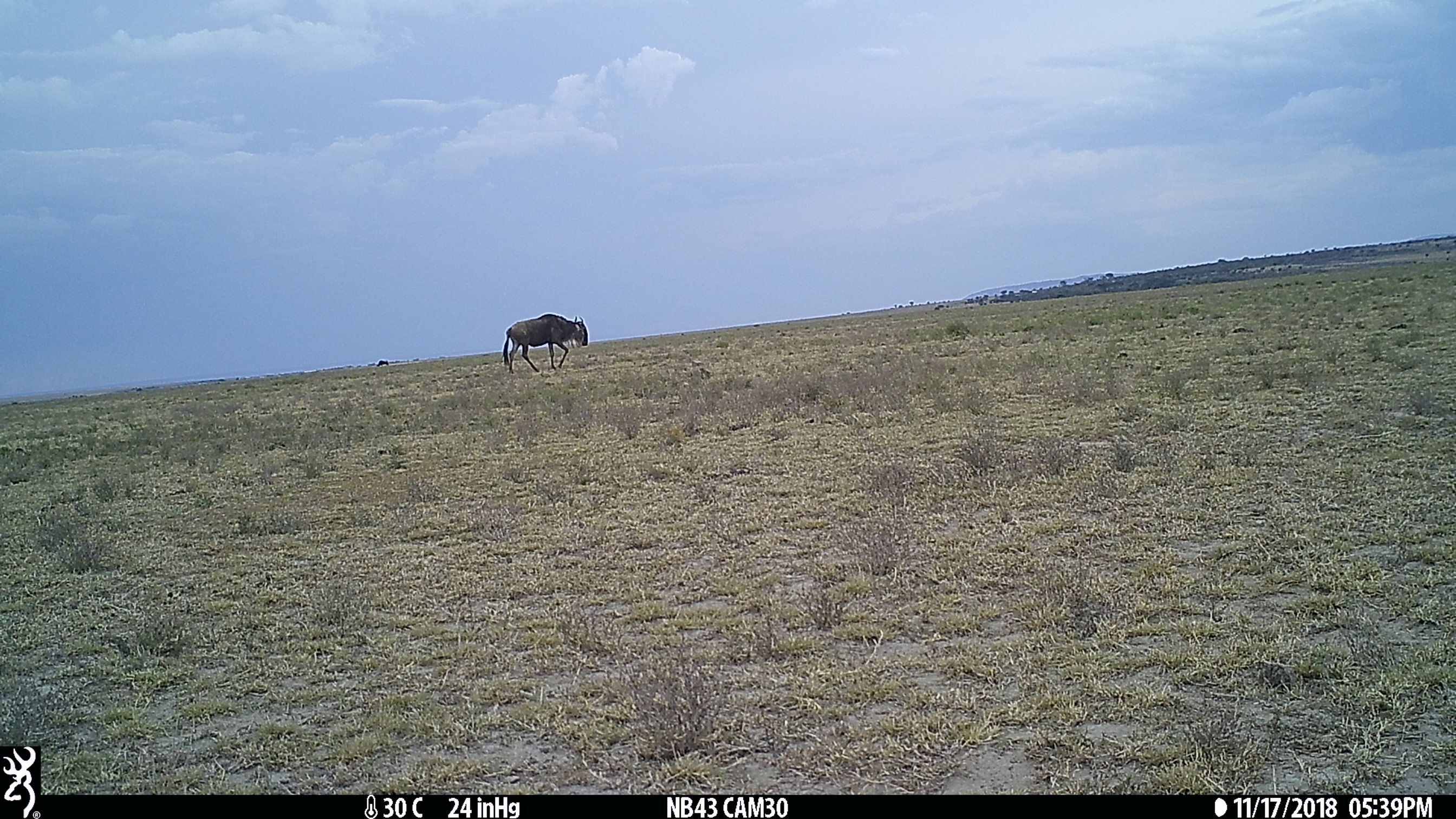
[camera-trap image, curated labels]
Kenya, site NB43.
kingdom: Animalia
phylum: Chordata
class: Mammalia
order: Artiodactyla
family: Bovidae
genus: Connochaetes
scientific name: Connochaetes taurinus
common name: blue wildebeest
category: wildebeest